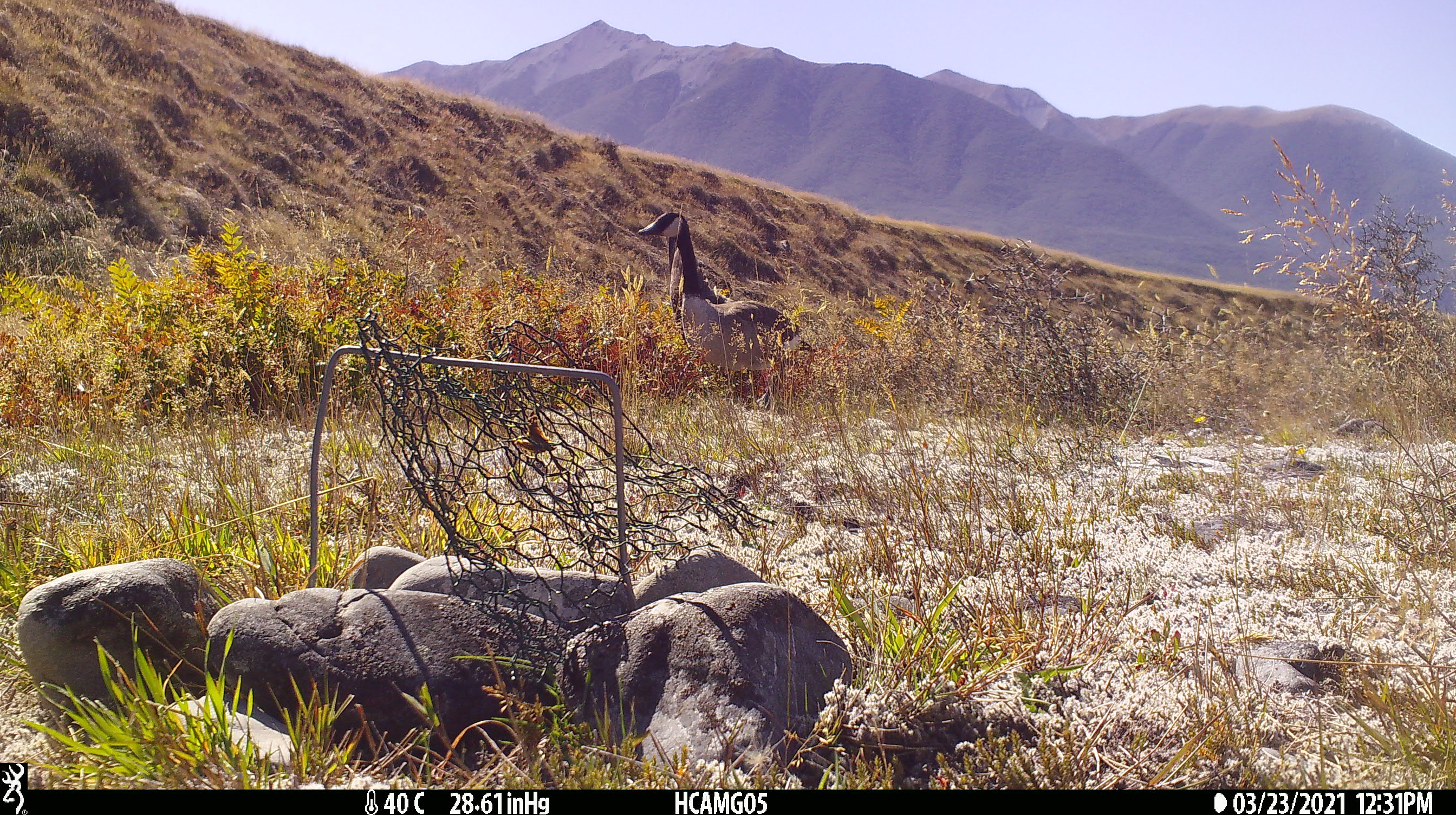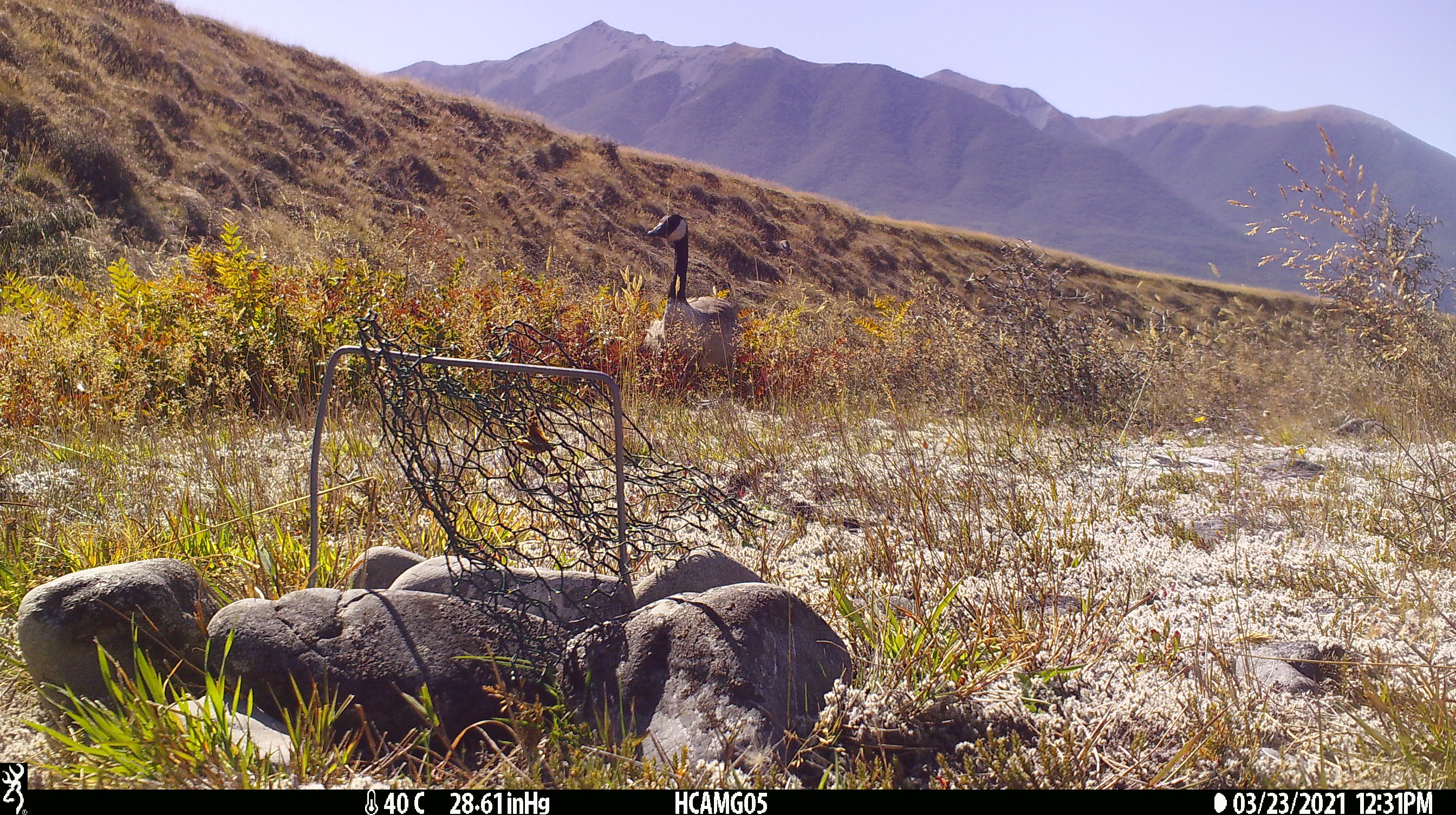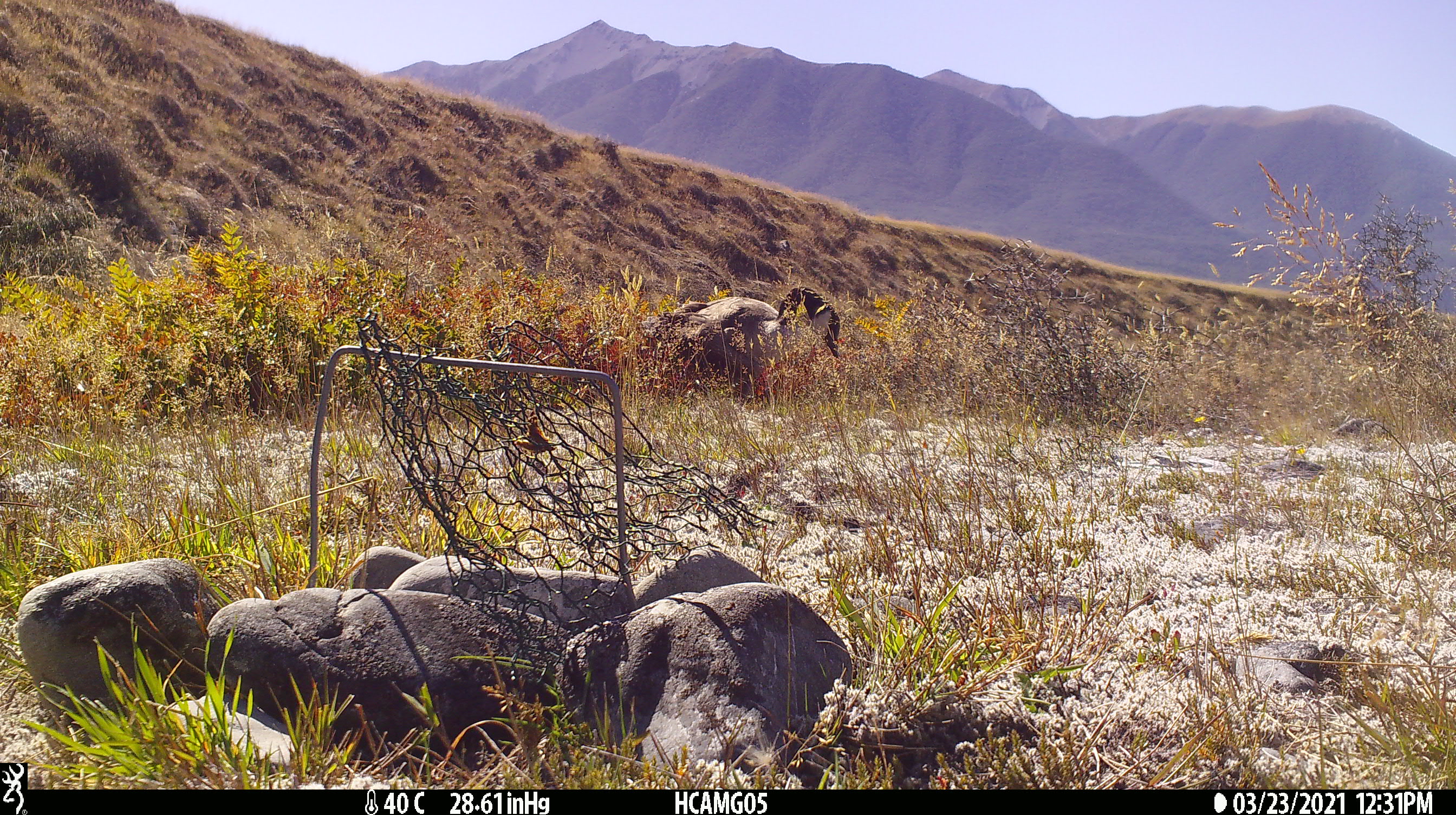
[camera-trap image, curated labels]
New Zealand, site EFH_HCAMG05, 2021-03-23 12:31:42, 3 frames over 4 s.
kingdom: Animalia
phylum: Chordata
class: Aves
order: Anseriformes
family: Anatidae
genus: Branta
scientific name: Branta canadensis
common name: canada goose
Canada goose (Branta canadensis).